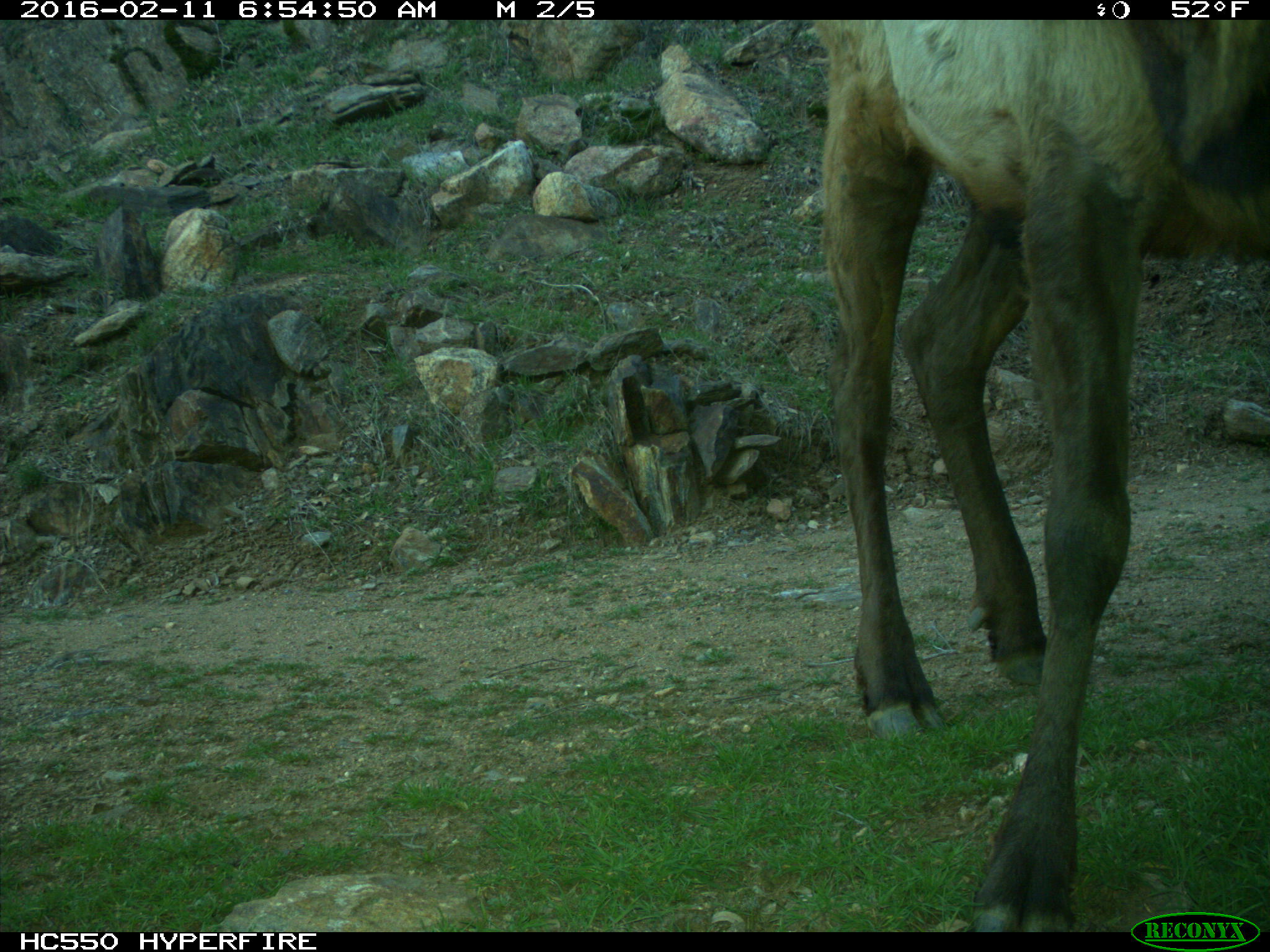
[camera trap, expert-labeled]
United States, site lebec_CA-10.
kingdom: Animalia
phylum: Chordata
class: Mammalia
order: Artiodactyla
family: Cervidae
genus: Cervus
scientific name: Cervus canadensis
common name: elk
Cervus canadensis (elk).